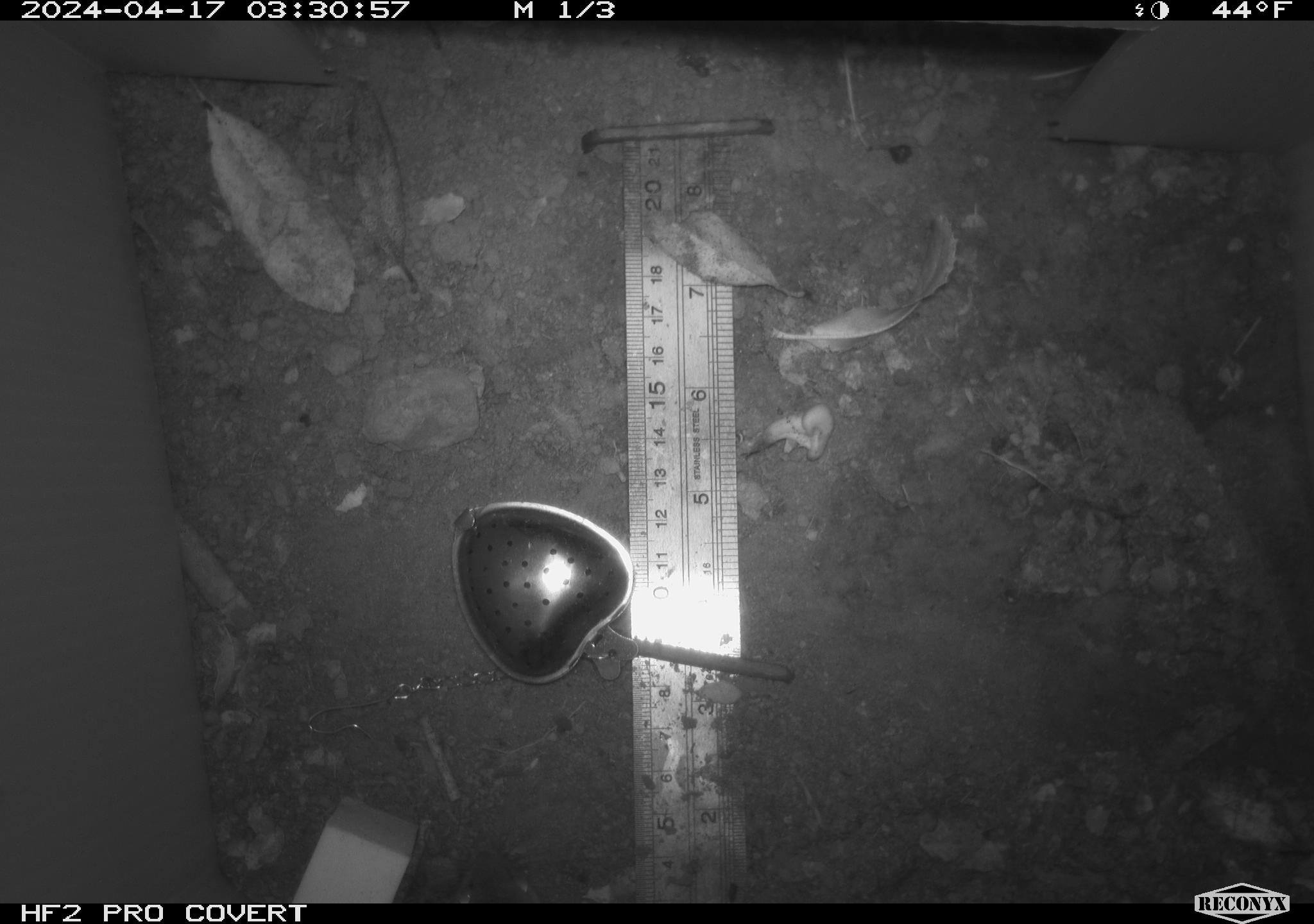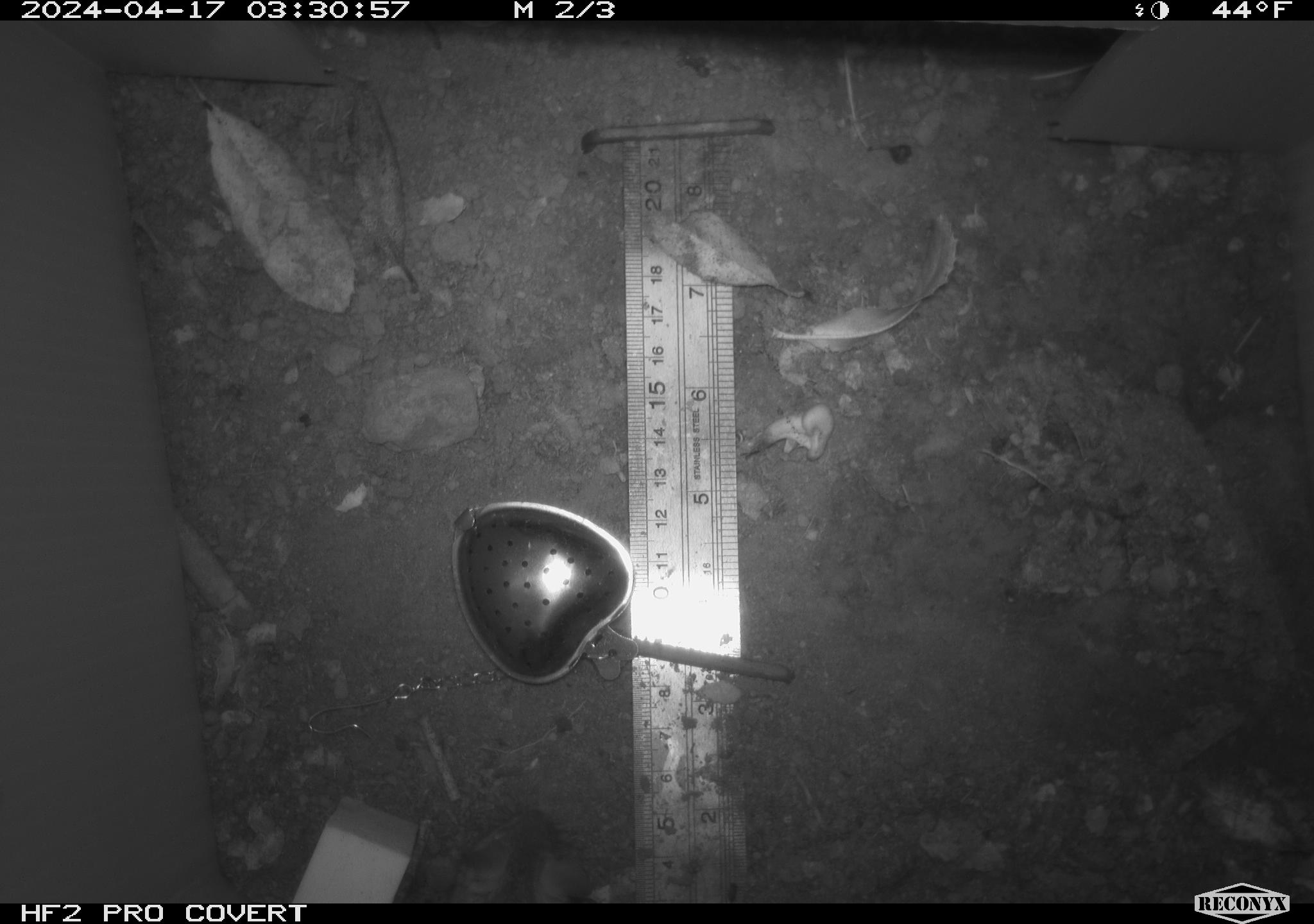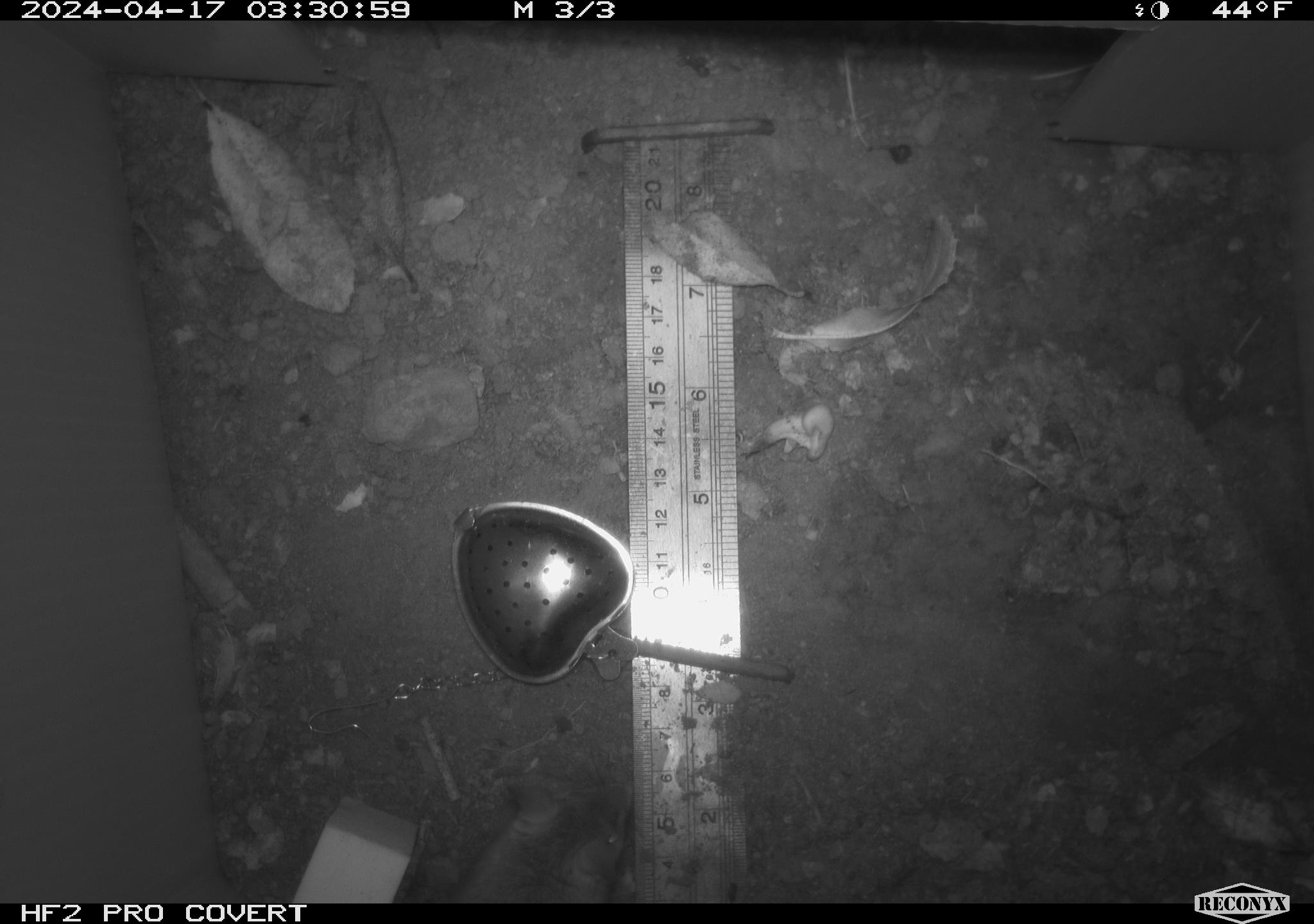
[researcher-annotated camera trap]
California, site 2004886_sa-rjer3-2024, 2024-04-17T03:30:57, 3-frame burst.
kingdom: Animalia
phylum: Chordata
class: Mammalia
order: Rodentia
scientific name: Rodentia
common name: mouse species